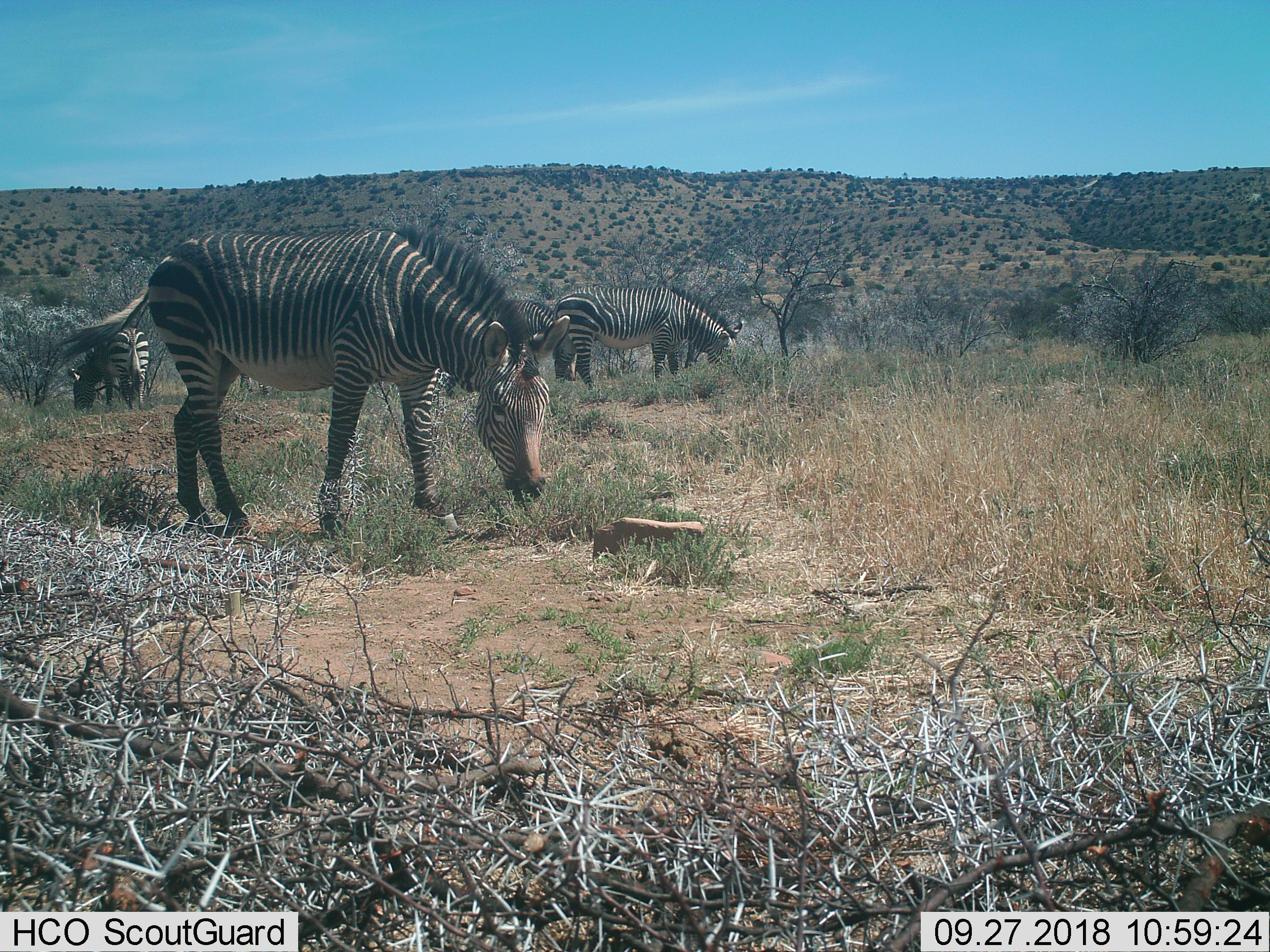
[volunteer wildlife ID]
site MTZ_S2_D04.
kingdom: Animalia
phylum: Chordata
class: Mammalia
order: Perissodactyla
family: Equidae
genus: Equus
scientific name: Equus zebra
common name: mountain zebra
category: zebramountain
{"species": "zebramountain (mountain zebra) (Equus zebra)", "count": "4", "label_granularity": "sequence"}